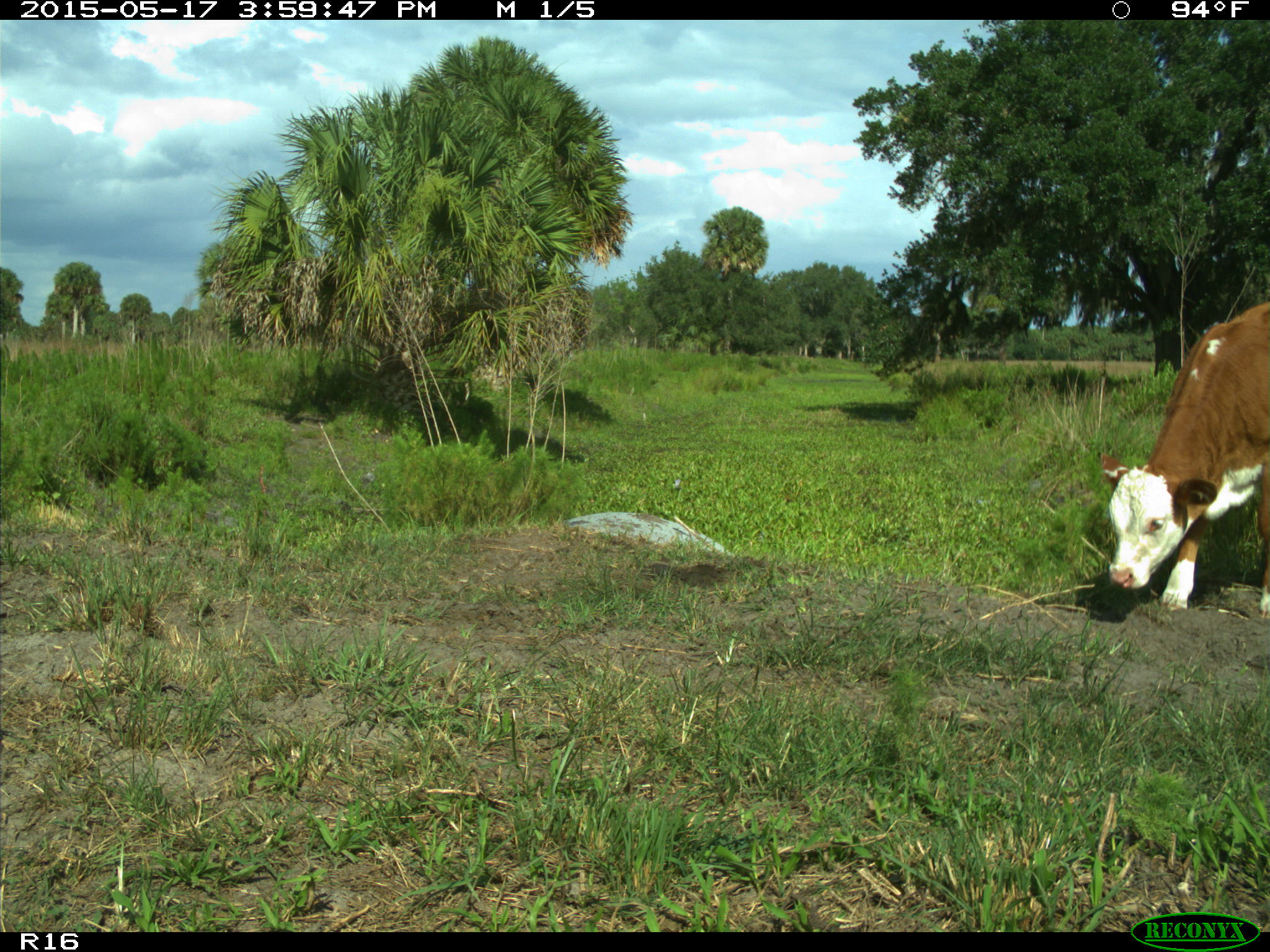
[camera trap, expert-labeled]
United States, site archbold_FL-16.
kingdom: Animalia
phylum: Chordata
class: Mammalia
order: Artiodactyla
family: Bovidae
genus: Bos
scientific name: Bos taurus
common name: domestic cow